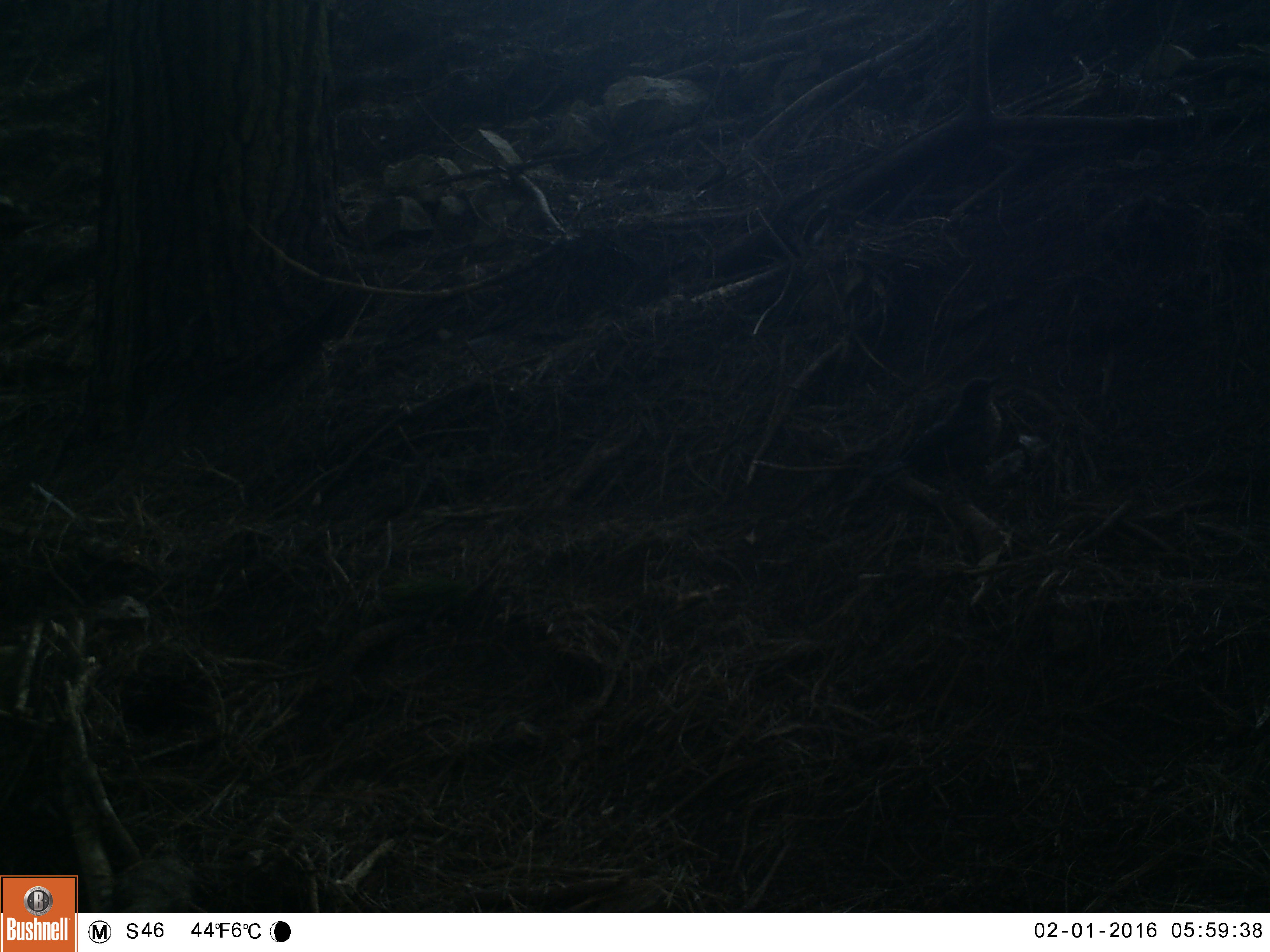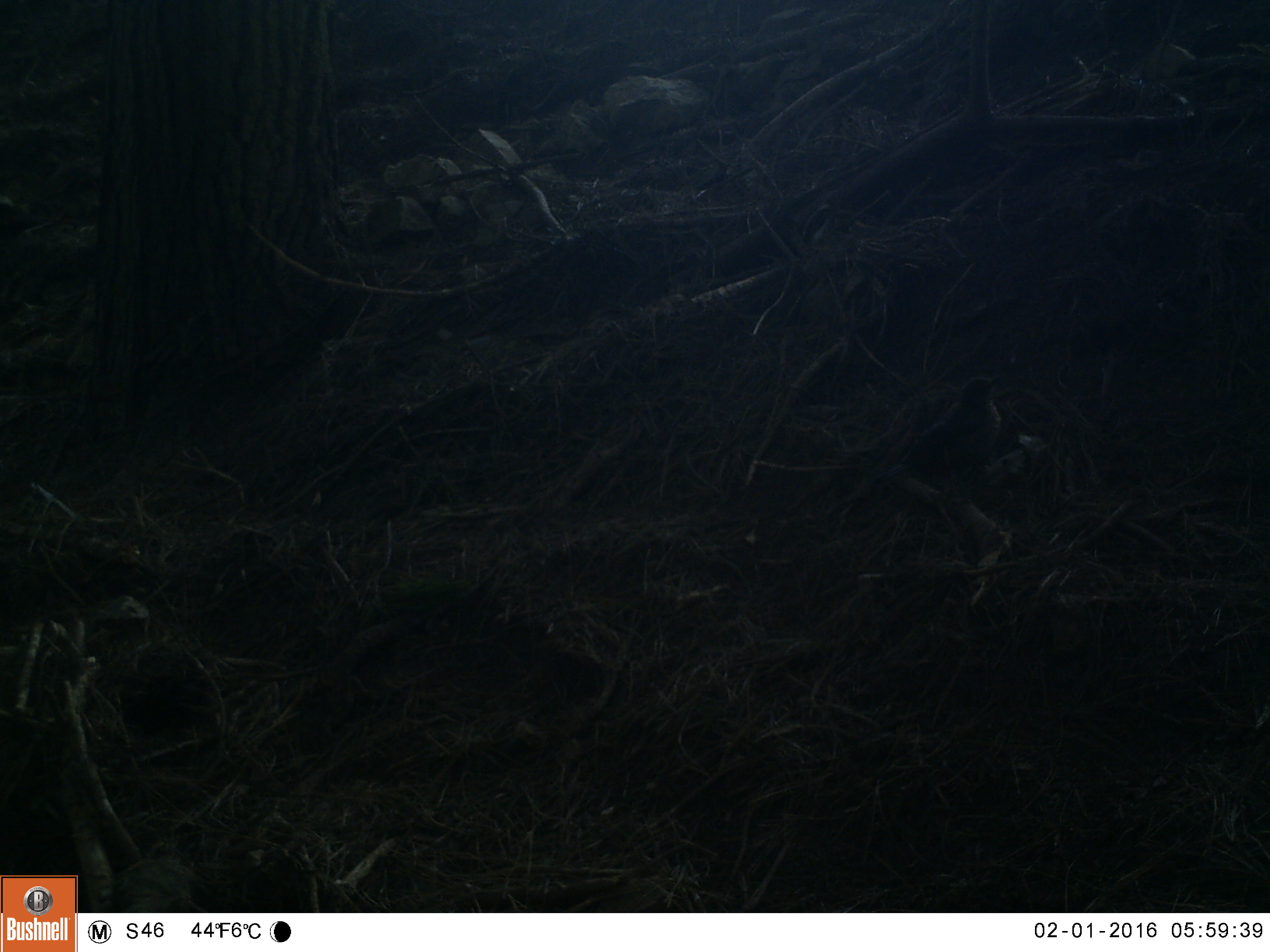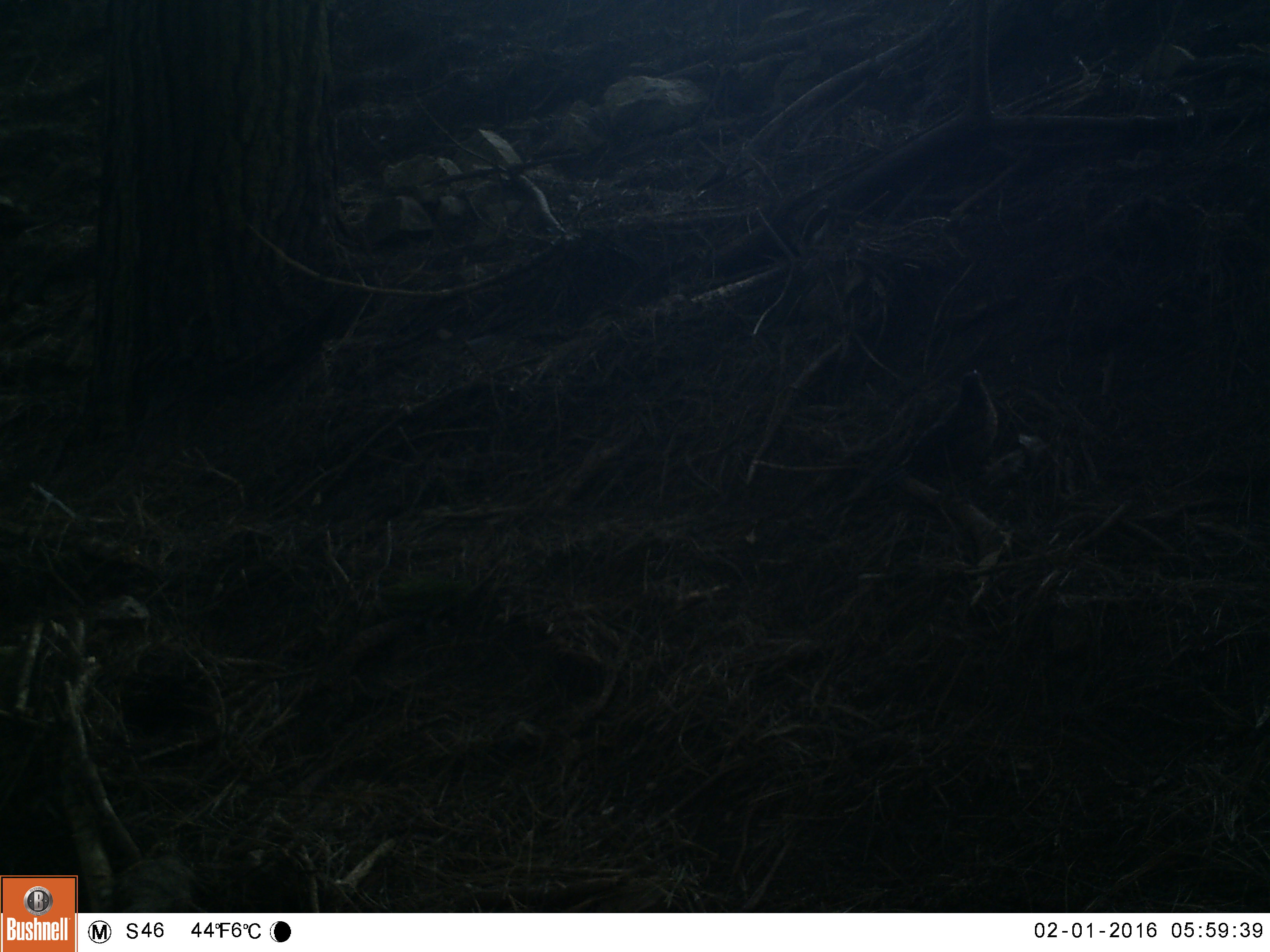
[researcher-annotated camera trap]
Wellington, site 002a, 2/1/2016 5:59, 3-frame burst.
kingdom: Animalia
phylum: Chordata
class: Aves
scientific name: Aves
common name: bird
Bird (Aves).